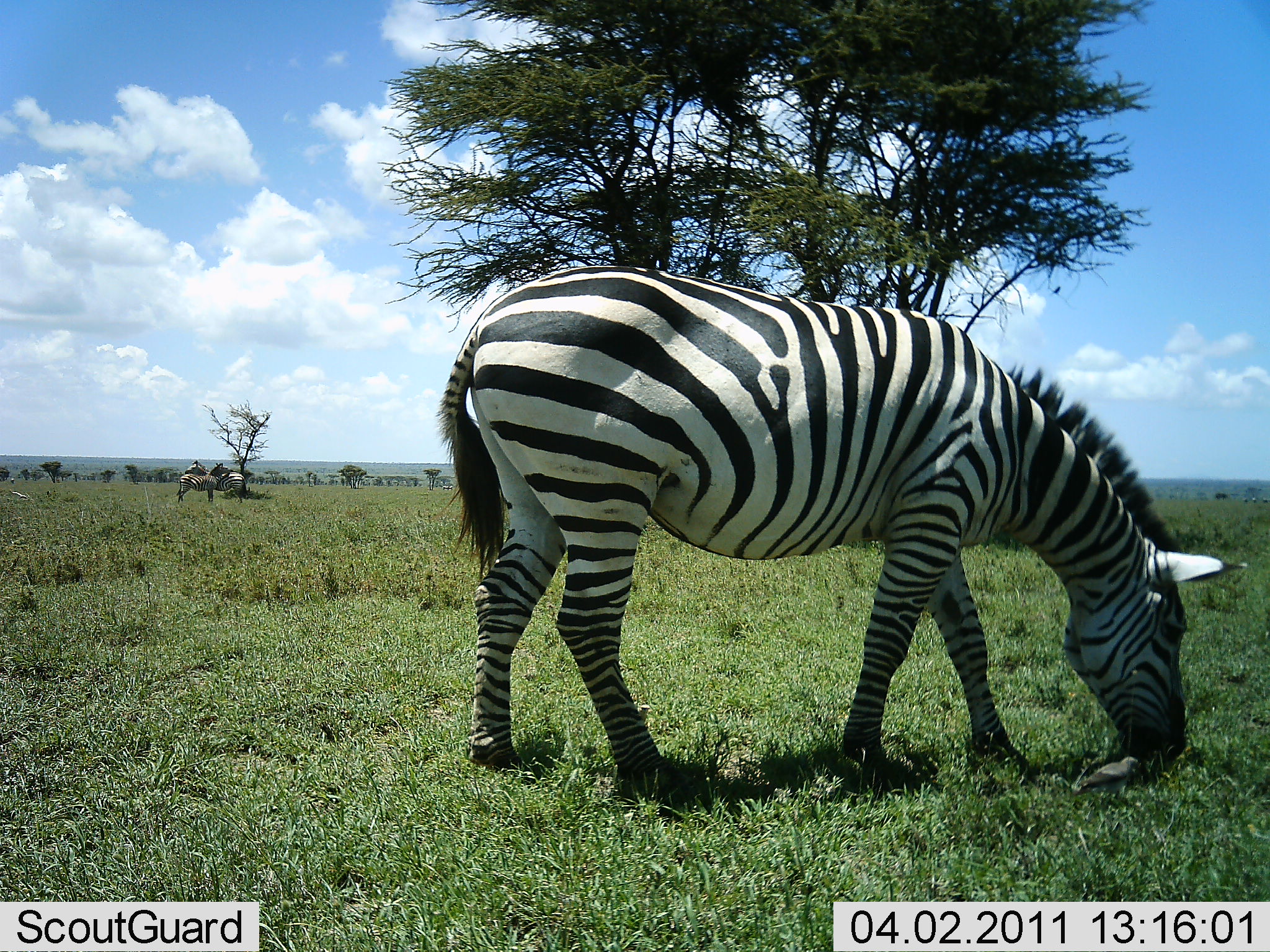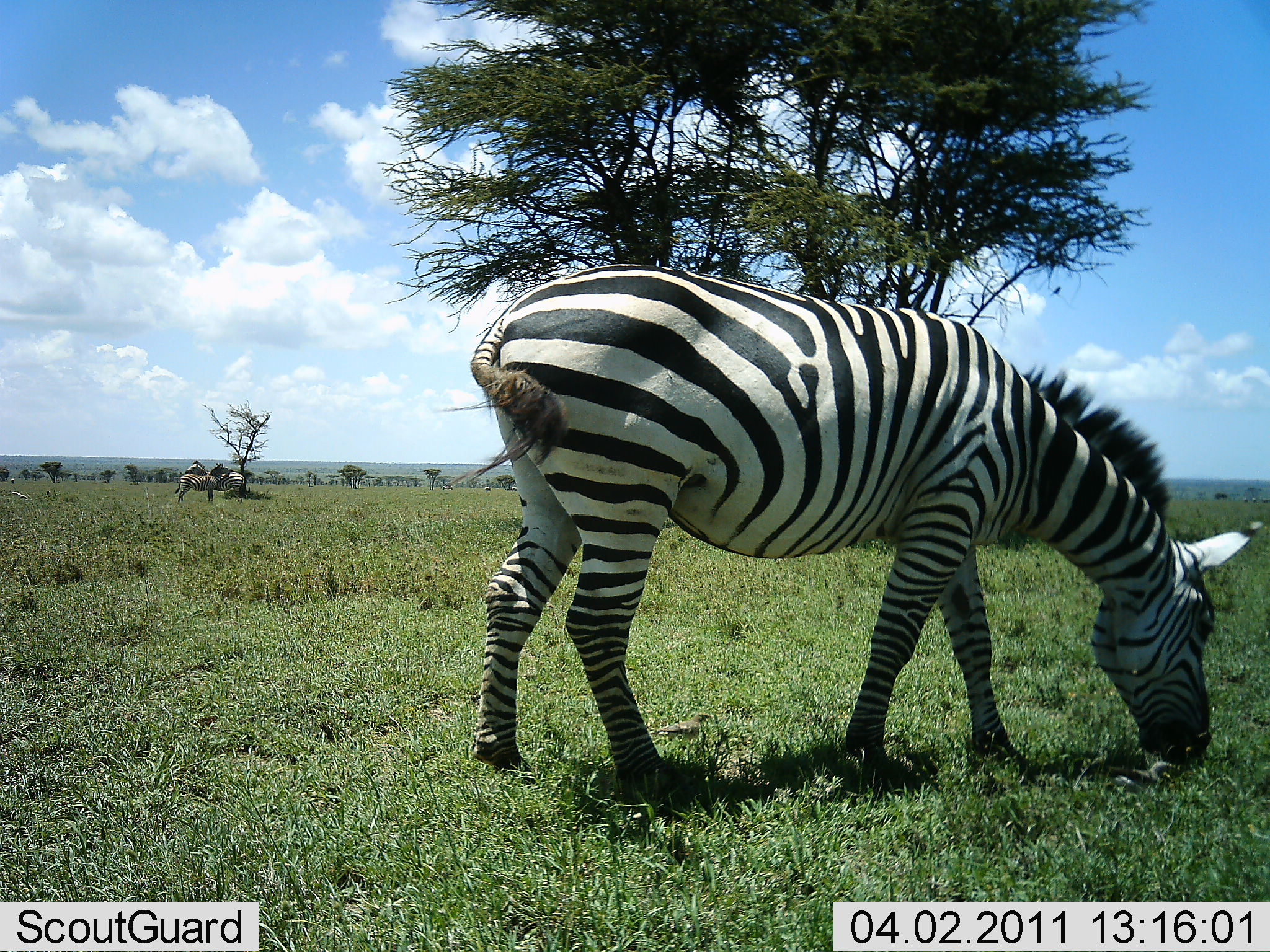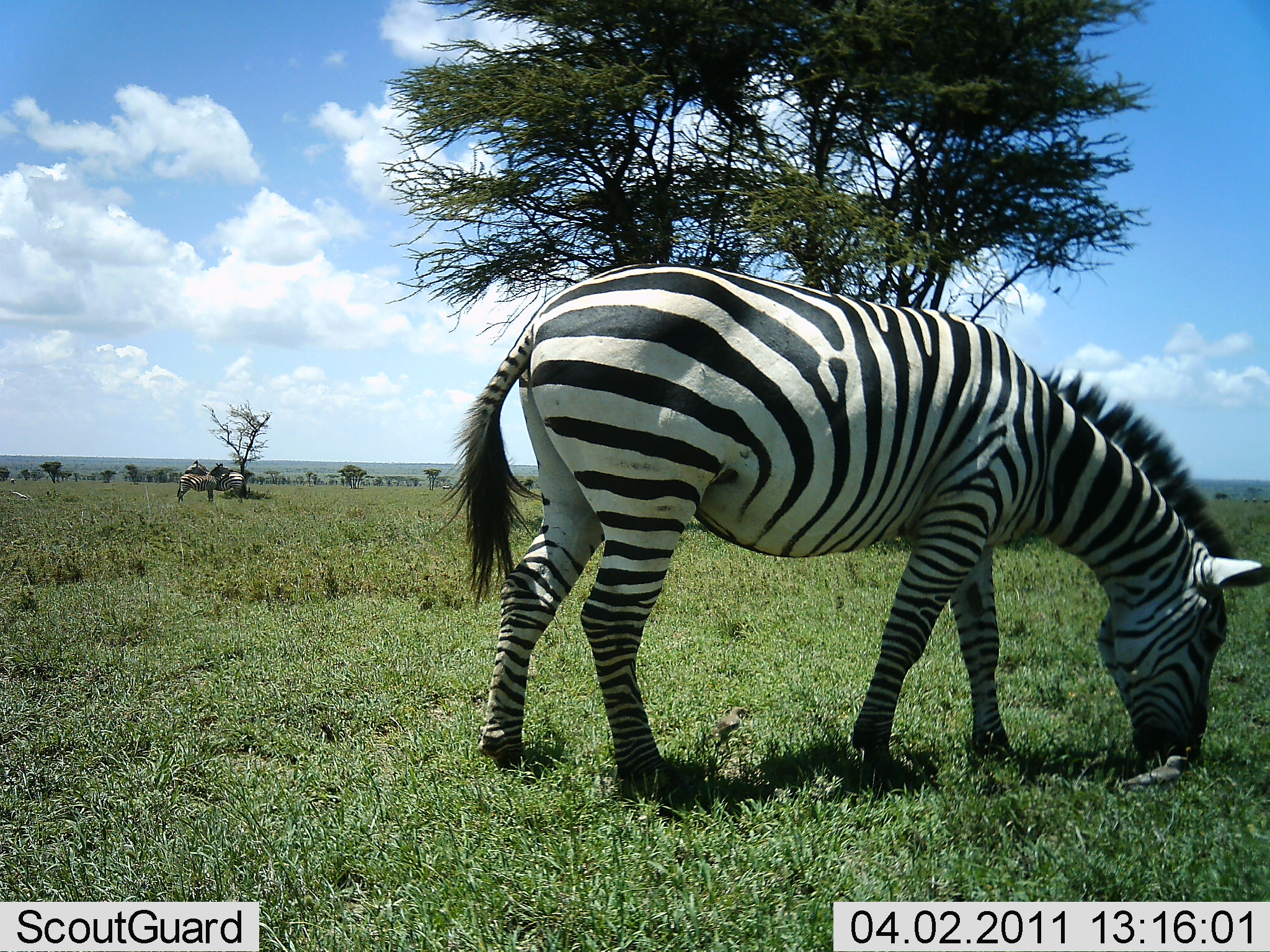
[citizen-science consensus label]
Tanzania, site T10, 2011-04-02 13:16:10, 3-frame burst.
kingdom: Animalia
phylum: Chordata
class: Mammalia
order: Perissodactyla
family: Equidae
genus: Equus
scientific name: Equus quagga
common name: plains zebra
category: zebra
Zebra (plains zebra) (Equus quagga), count 2. Behavior (volunteer vote fractions): standing 38%, resting 8%, moving 0%, interacting 0%. Young present (vote fraction): 0%. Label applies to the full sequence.